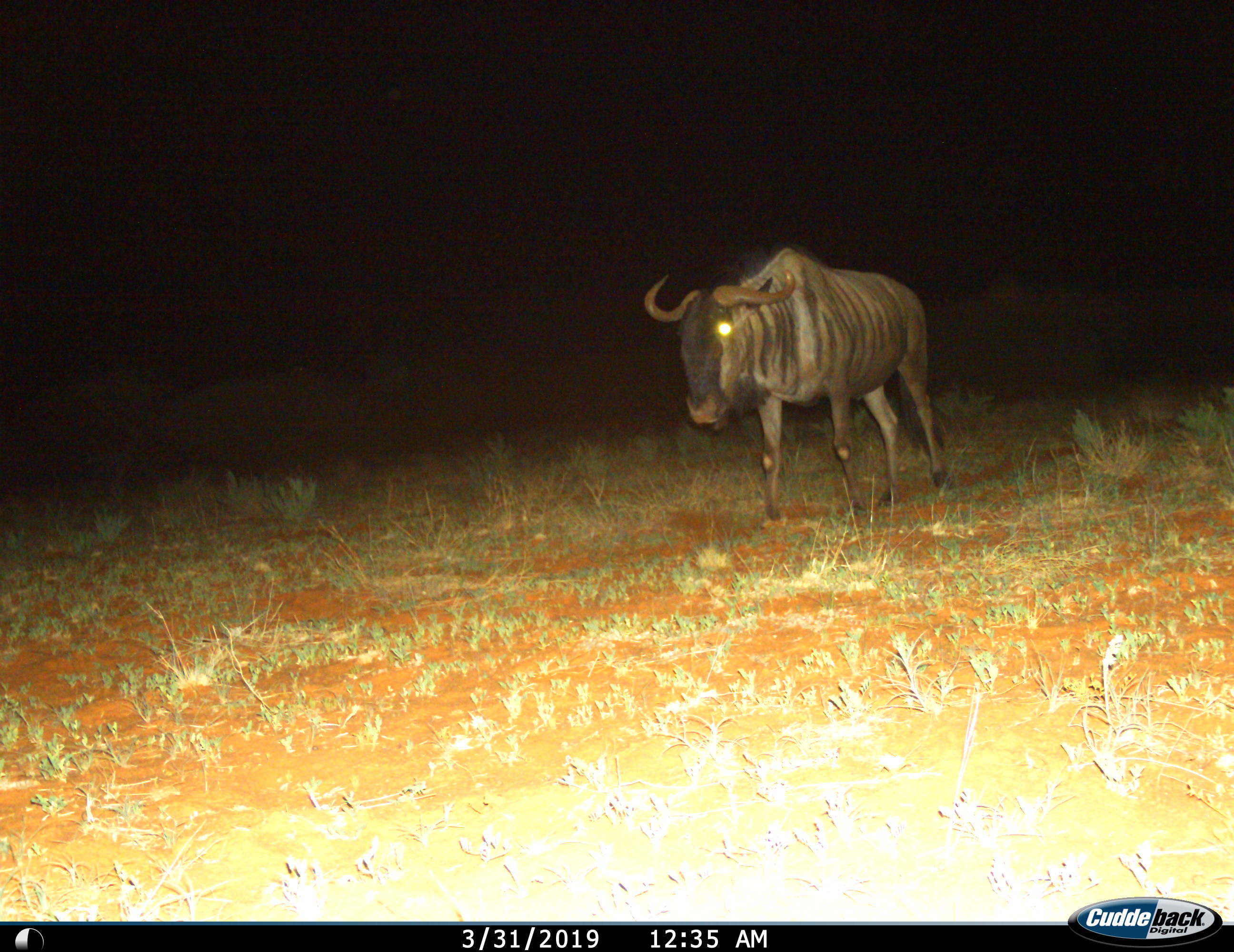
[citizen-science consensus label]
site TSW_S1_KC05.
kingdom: Animalia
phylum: Chordata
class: Mammalia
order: Artiodactyla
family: Bovidae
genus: Connochaetes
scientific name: Connochaetes taurinus taurinus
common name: blue wildebeest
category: wildebeestblue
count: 1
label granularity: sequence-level